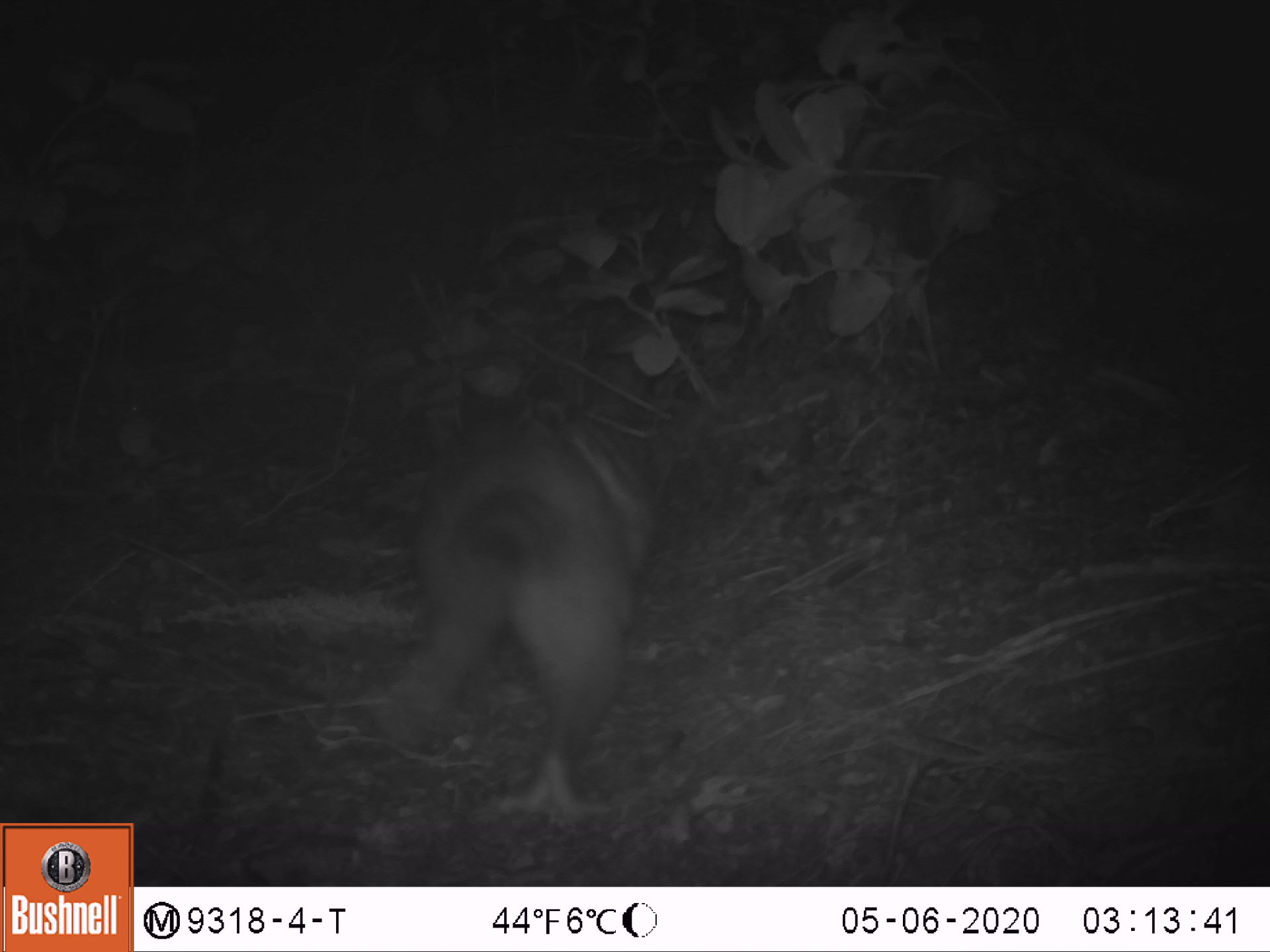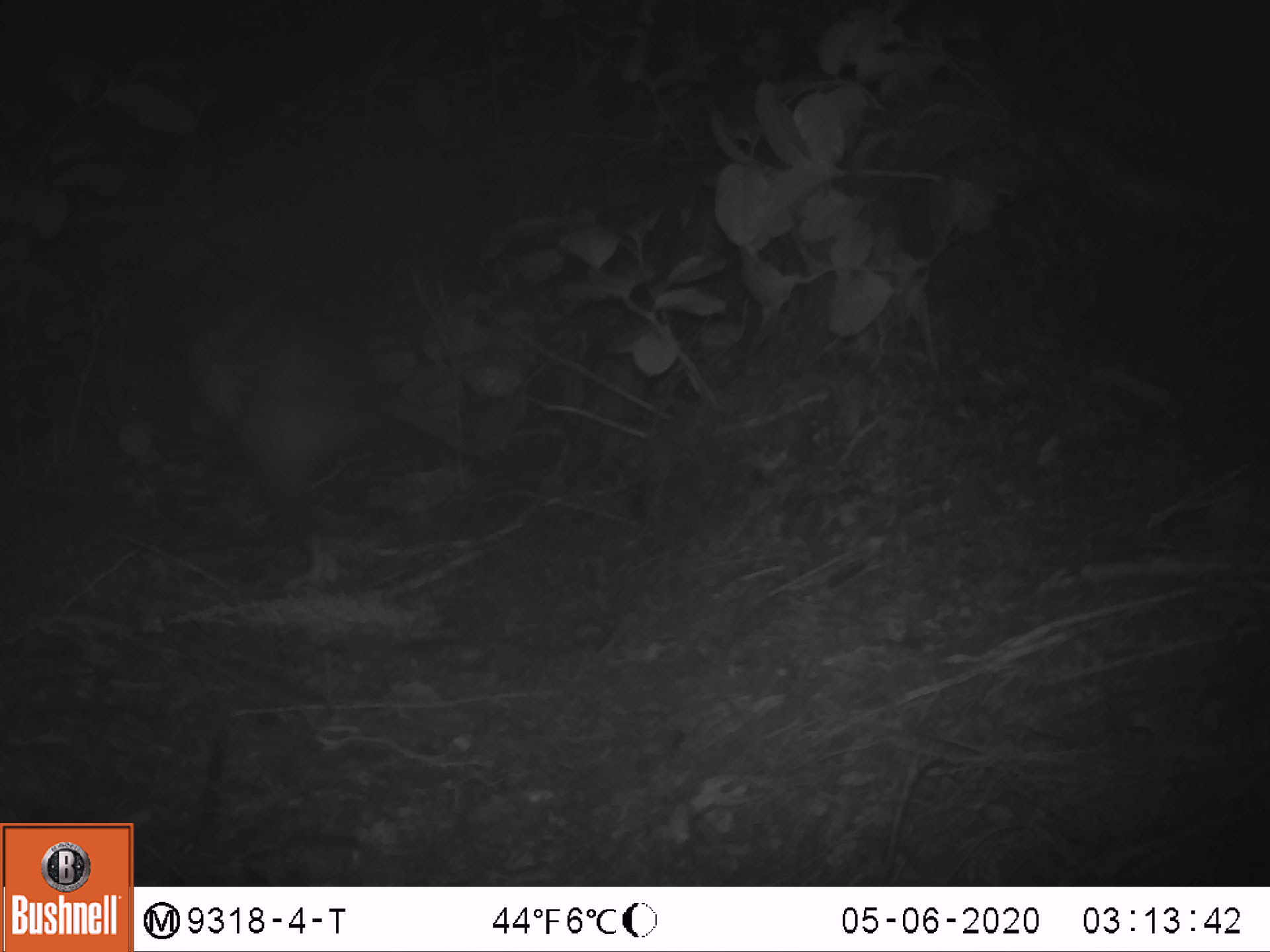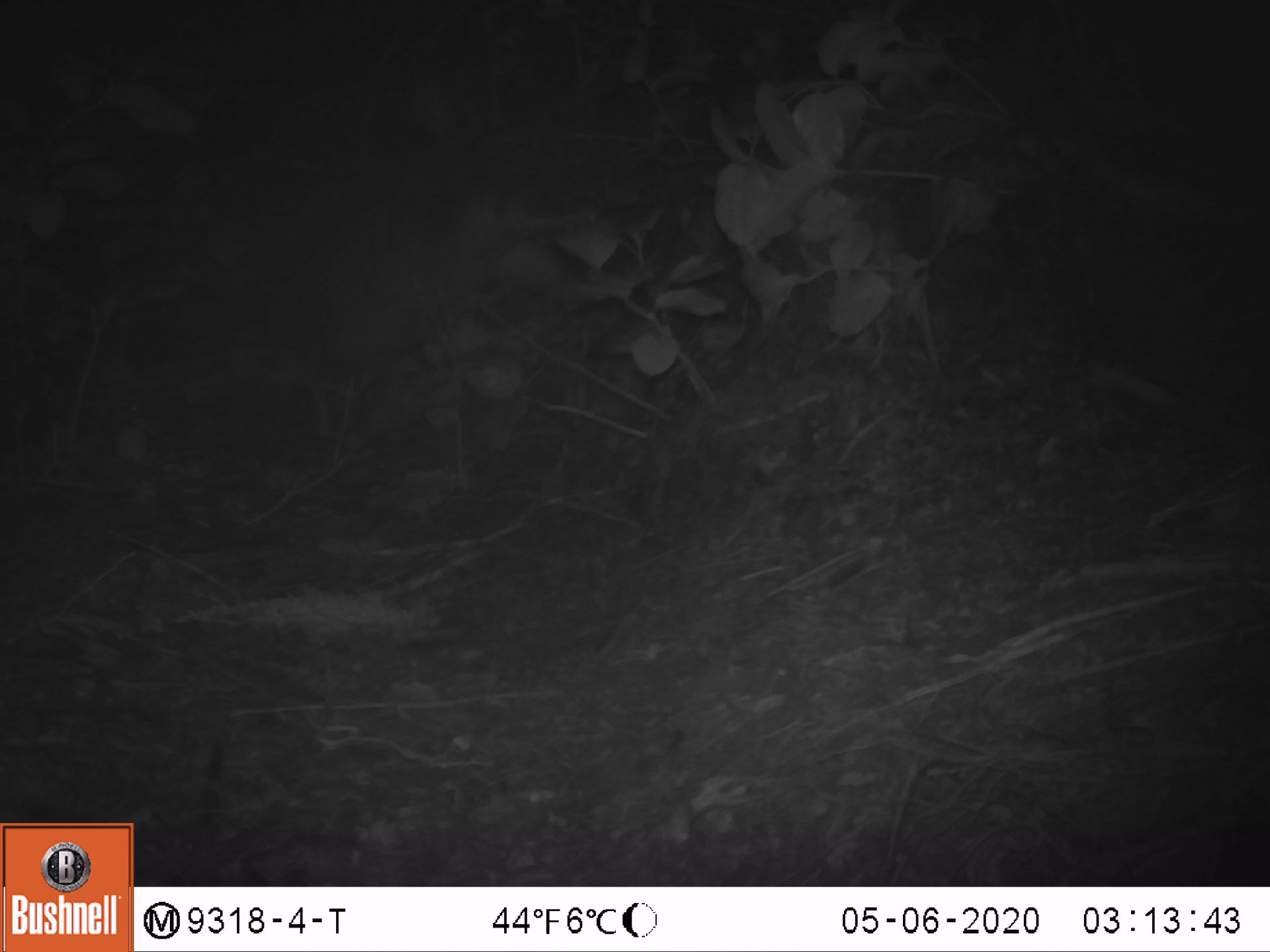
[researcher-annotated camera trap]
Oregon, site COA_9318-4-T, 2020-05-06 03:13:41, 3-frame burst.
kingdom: Animalia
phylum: Chordata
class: Mammalia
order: Didelphimorphia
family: Didelphidae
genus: Didelphis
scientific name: Didelphis virginiana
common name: virginia opossum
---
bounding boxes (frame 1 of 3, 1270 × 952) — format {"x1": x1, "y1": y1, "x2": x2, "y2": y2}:
virginia opossum: {"x1": 344, "y1": 420, "x2": 665, "y2": 834}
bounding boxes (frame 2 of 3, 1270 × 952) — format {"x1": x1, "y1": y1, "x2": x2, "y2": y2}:
virginia opossum: {"x1": 89, "y1": 214, "x2": 519, "y2": 588}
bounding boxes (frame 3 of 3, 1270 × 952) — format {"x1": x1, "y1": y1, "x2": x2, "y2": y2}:
virginia opossum: {"x1": 247, "y1": 169, "x2": 532, "y2": 447}